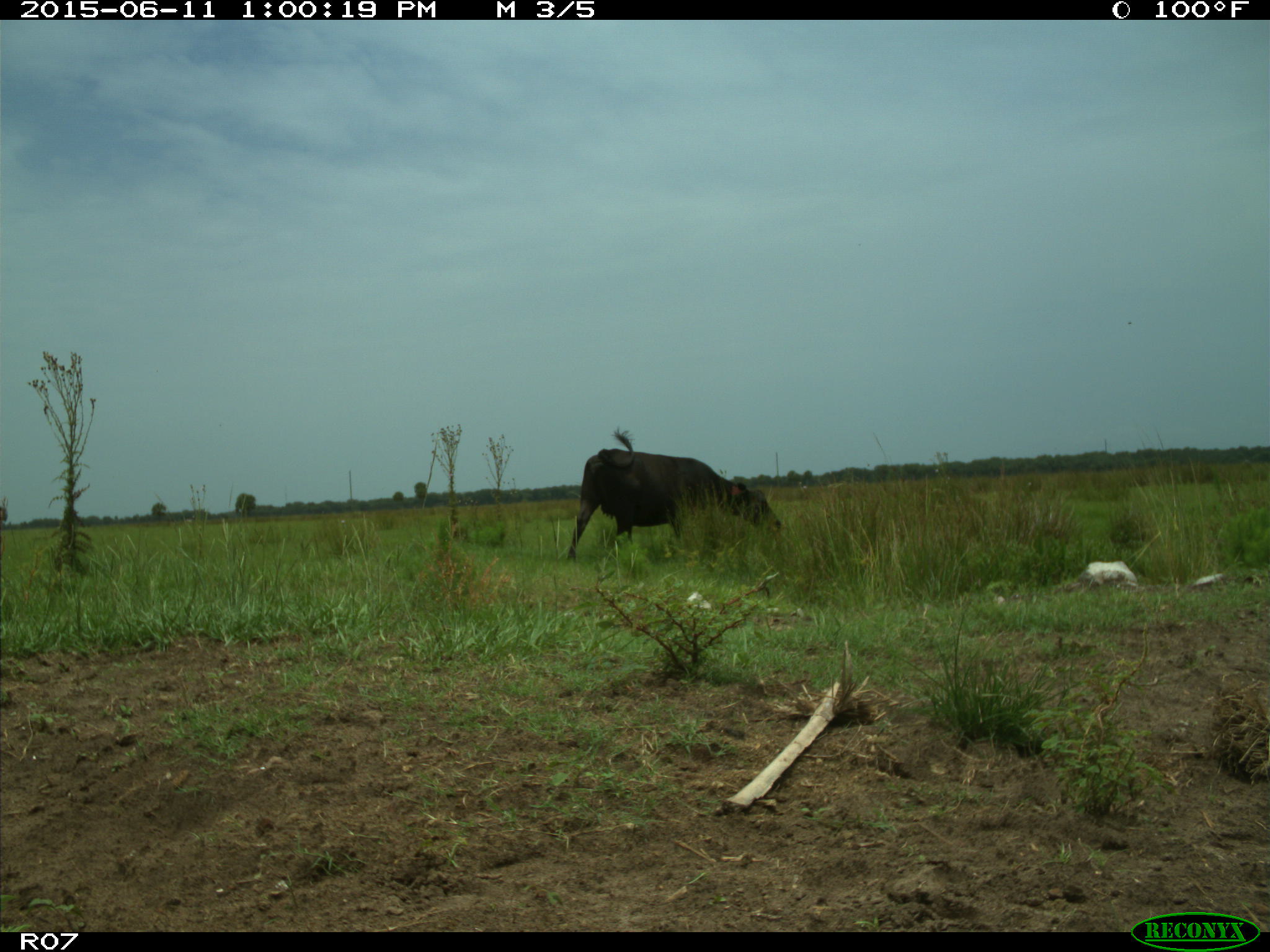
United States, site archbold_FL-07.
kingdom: Animalia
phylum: Chordata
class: Mammalia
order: Artiodactyla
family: Bovidae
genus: Bos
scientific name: Bos taurus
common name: domestic cow